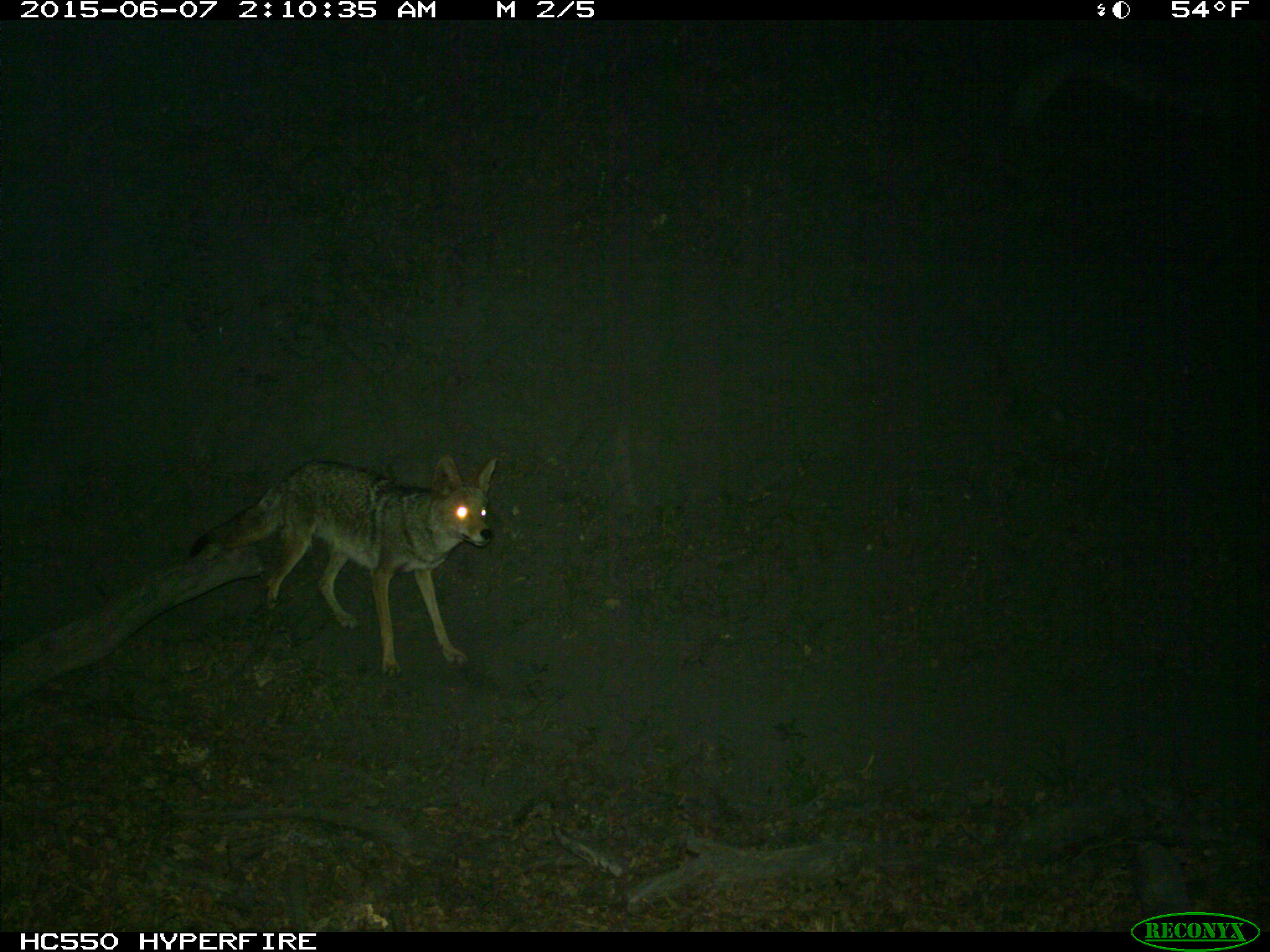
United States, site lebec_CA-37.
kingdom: Animalia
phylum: Chordata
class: Mammalia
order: Carnivora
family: Canidae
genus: Canis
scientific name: Canis latrans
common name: coyote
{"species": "Canis latrans (coyote)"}